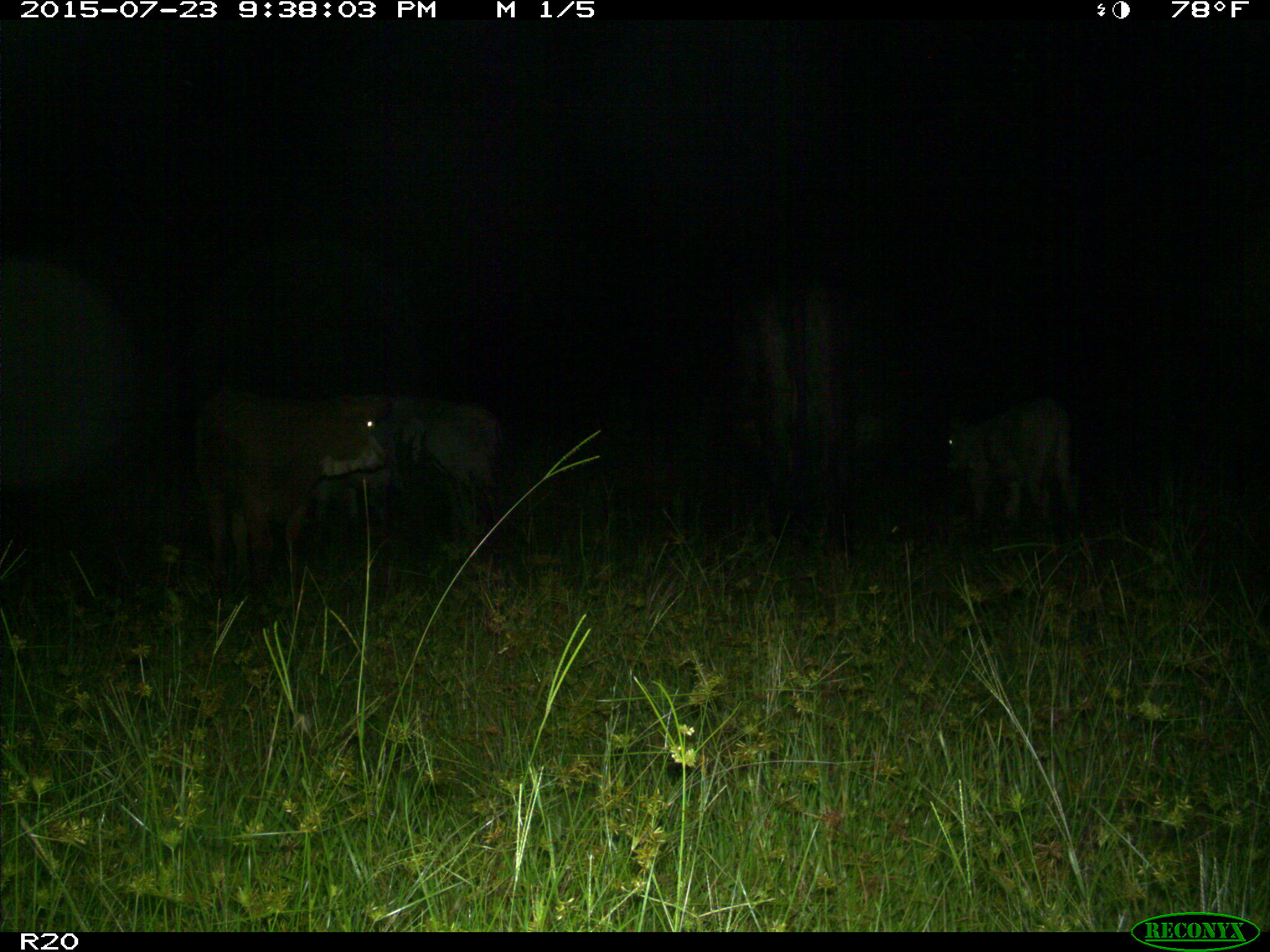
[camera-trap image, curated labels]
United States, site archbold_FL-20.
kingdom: Animalia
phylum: Chordata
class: Mammalia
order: Artiodactyla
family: Bovidae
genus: Bos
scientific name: Bos taurus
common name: domestic cow